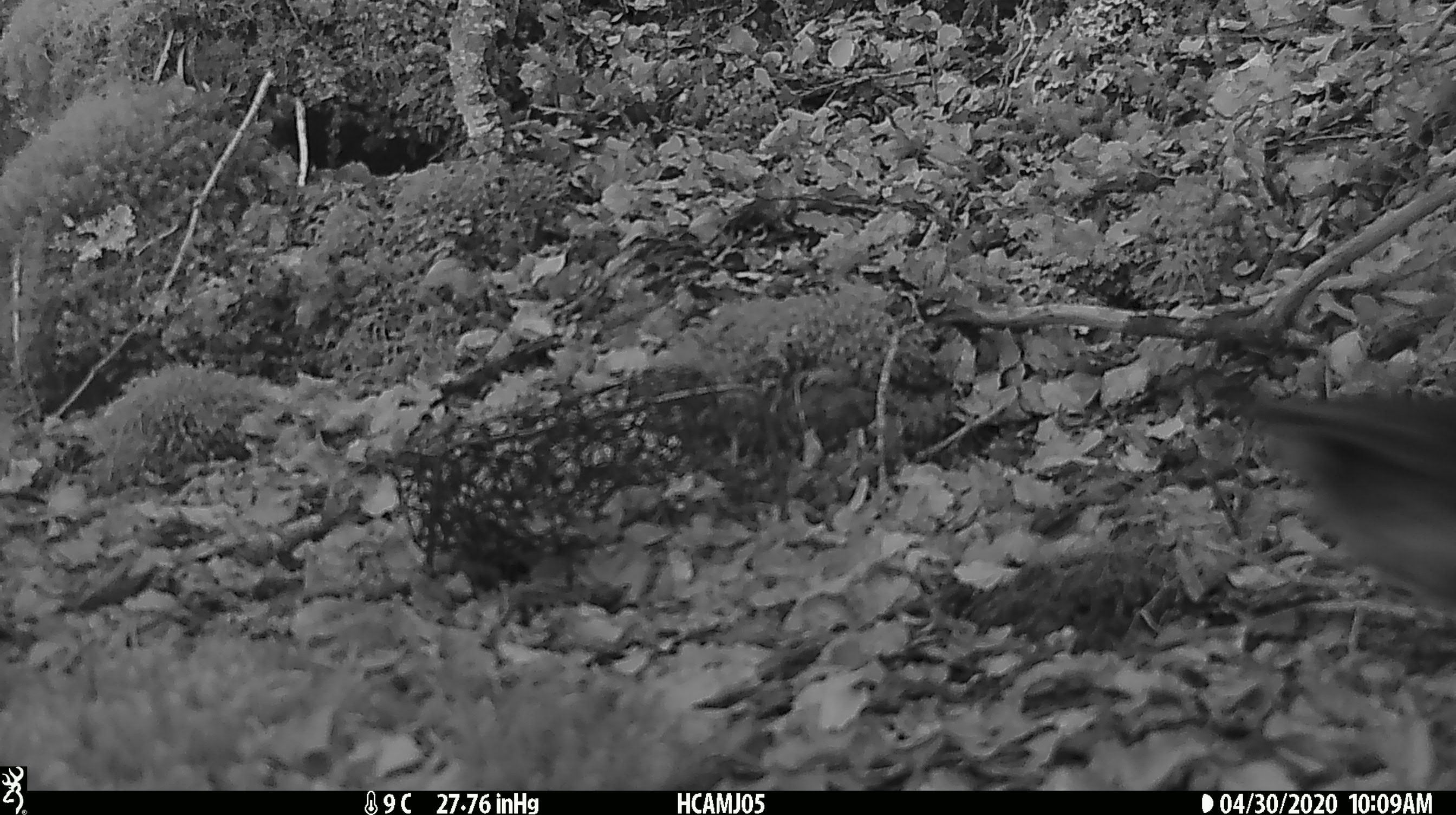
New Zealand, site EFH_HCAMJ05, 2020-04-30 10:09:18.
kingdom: Animalia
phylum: Chordata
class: Aves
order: Passeriformes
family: Petroicidae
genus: Petroica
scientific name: Petroica australis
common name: new zealand robin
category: robin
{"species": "robin (new zealand robin) (Petroica australis)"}